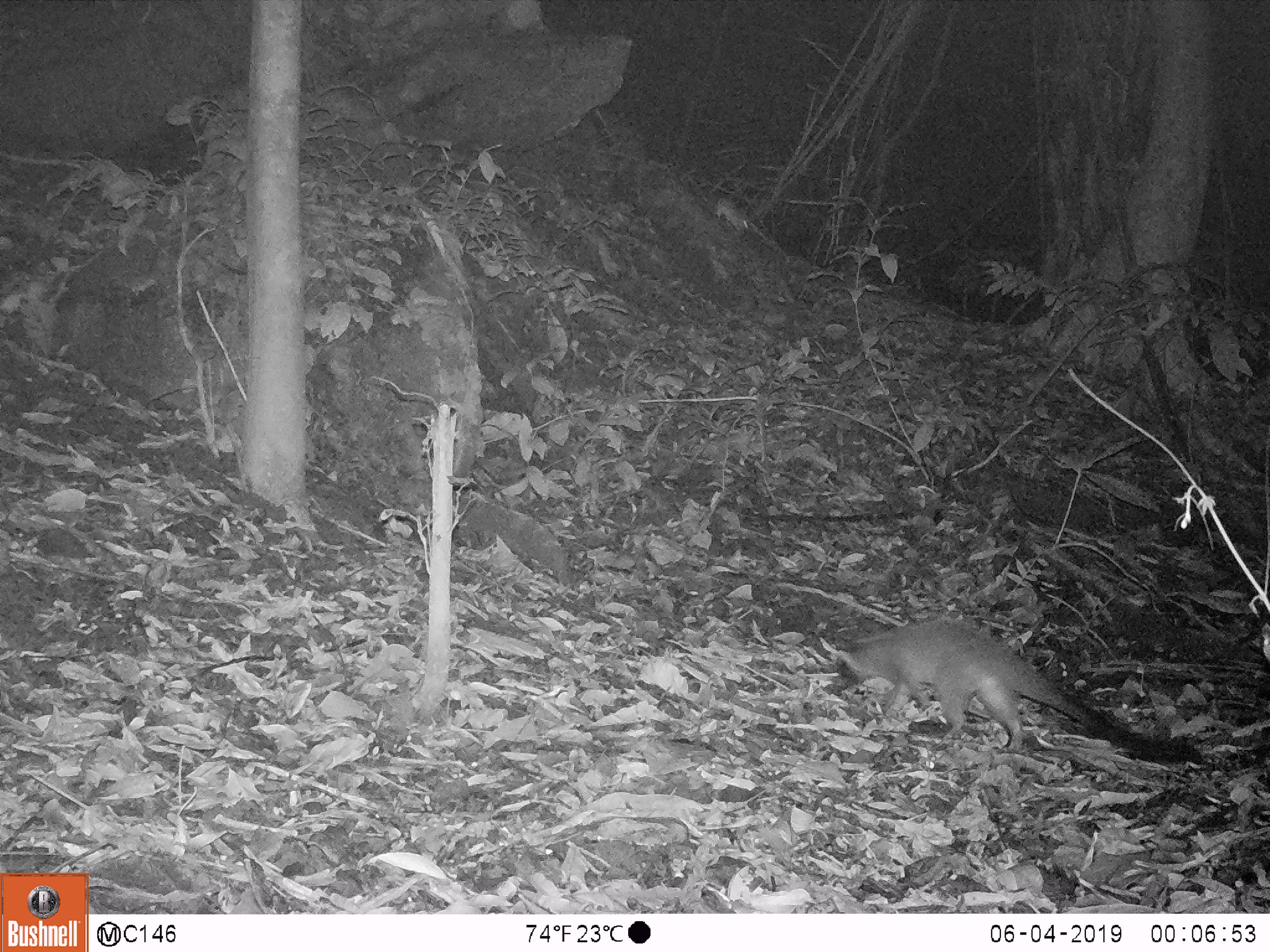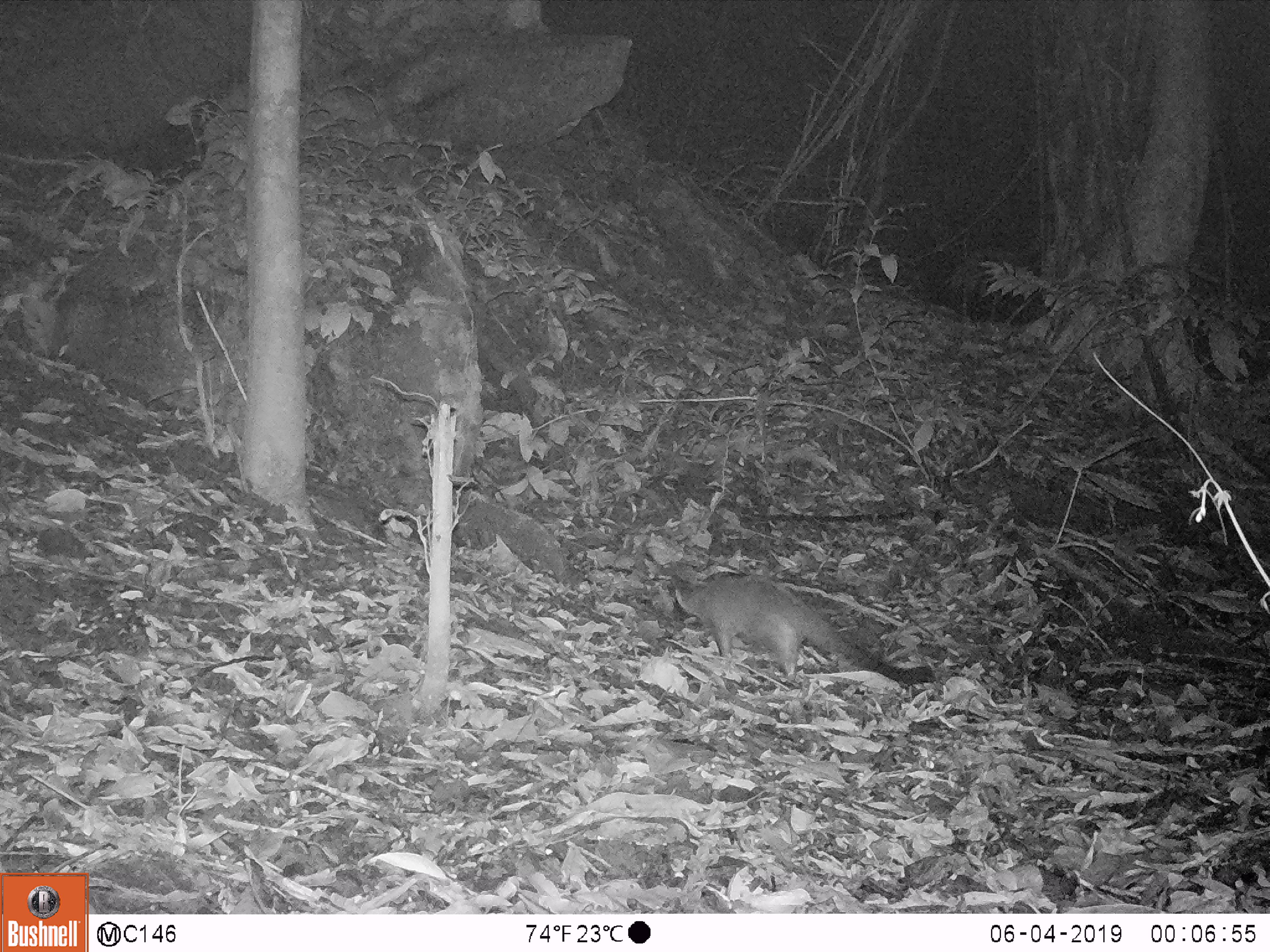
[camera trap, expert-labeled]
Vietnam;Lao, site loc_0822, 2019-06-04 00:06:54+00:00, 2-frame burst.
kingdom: Animalia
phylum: Chordata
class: Mammalia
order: Carnivora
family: Viverridae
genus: Paguma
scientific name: Paguma larvata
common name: masked palm civet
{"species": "masked palm civet (Paguma larvata)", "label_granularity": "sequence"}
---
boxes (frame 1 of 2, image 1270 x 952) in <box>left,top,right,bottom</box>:
masked palm civet: <box>825,611,1203,764</box>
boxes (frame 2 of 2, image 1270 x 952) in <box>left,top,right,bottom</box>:
masked palm civet: <box>669,569,936,689</box>